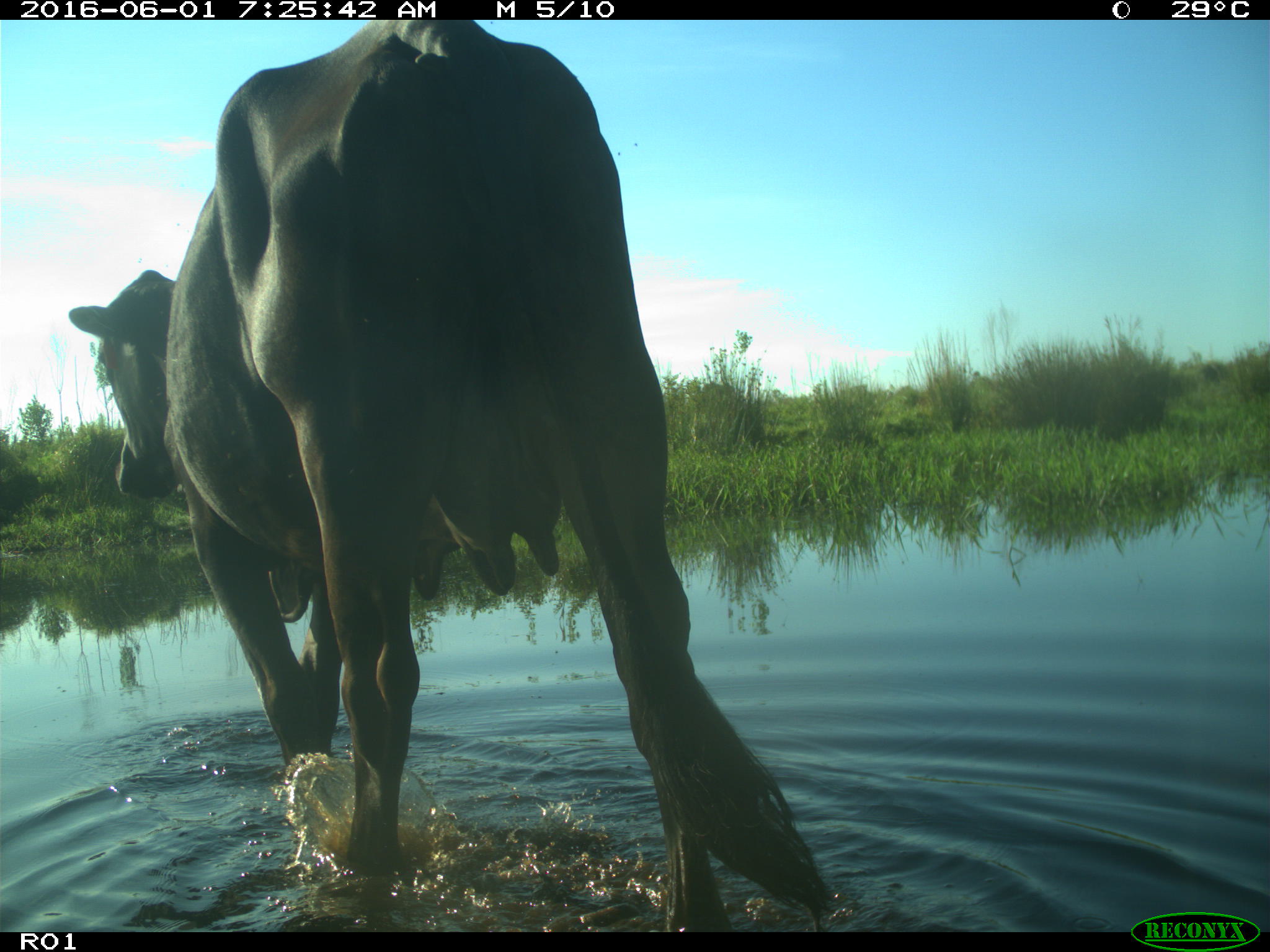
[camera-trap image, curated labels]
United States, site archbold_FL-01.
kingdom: Animalia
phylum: Chordata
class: Mammalia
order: Artiodactyla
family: Bovidae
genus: Bos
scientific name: Bos taurus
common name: domestic cow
Bos taurus (domestic cow).